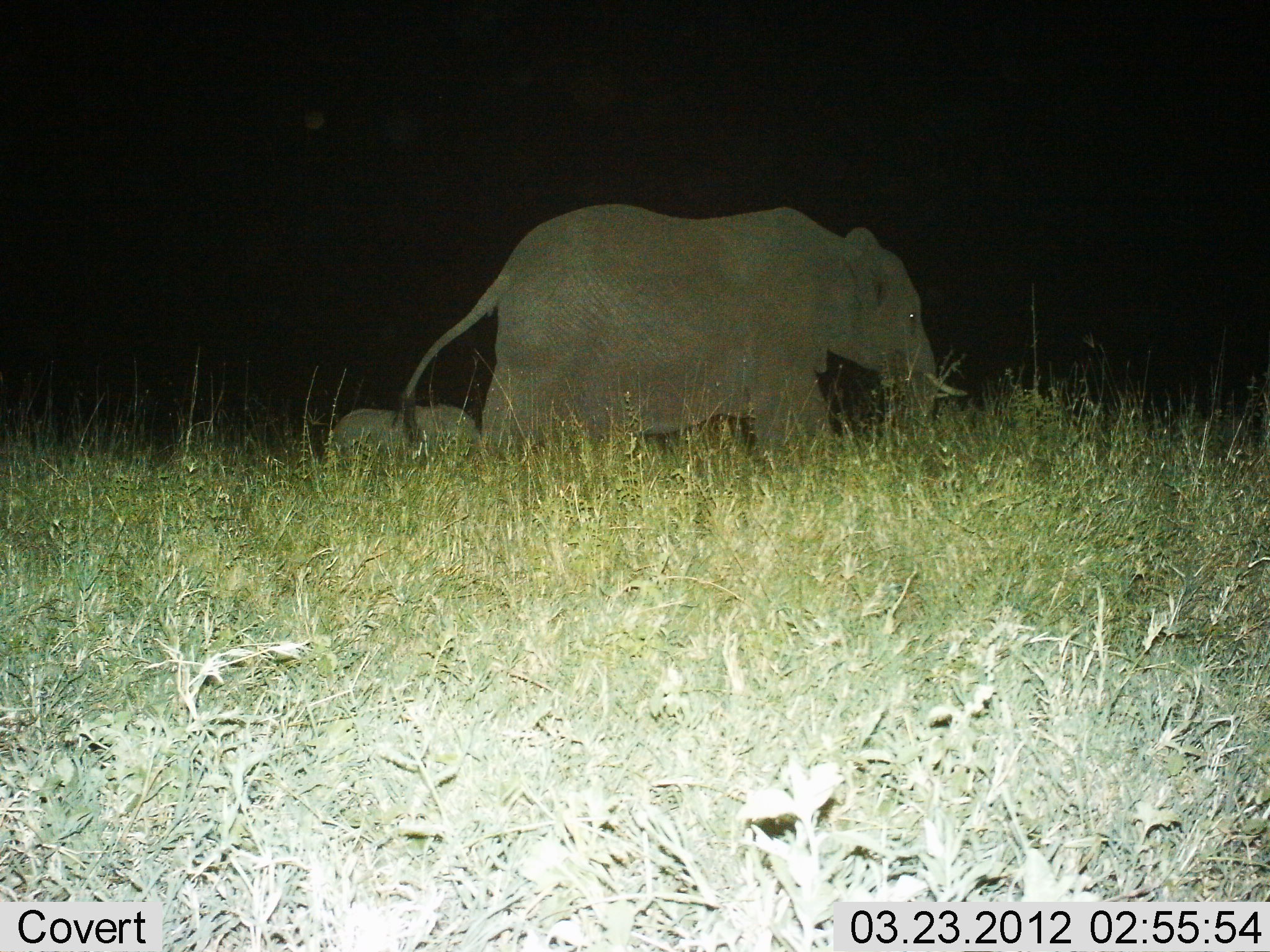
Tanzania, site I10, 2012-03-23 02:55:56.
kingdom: Animalia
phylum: Chordata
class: Mammalia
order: Proboscidea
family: Elephantidae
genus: Loxodonta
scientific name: Loxodonta africana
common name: african bush elephant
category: elephant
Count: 2.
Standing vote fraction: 18%.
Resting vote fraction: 0%.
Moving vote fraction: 88%.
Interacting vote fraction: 0%.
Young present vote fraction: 59%.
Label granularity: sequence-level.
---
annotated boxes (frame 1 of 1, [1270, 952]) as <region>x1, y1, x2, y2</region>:
animal: <region>399, 195, 972, 521</region>; <region>323, 402, 480, 485</region>